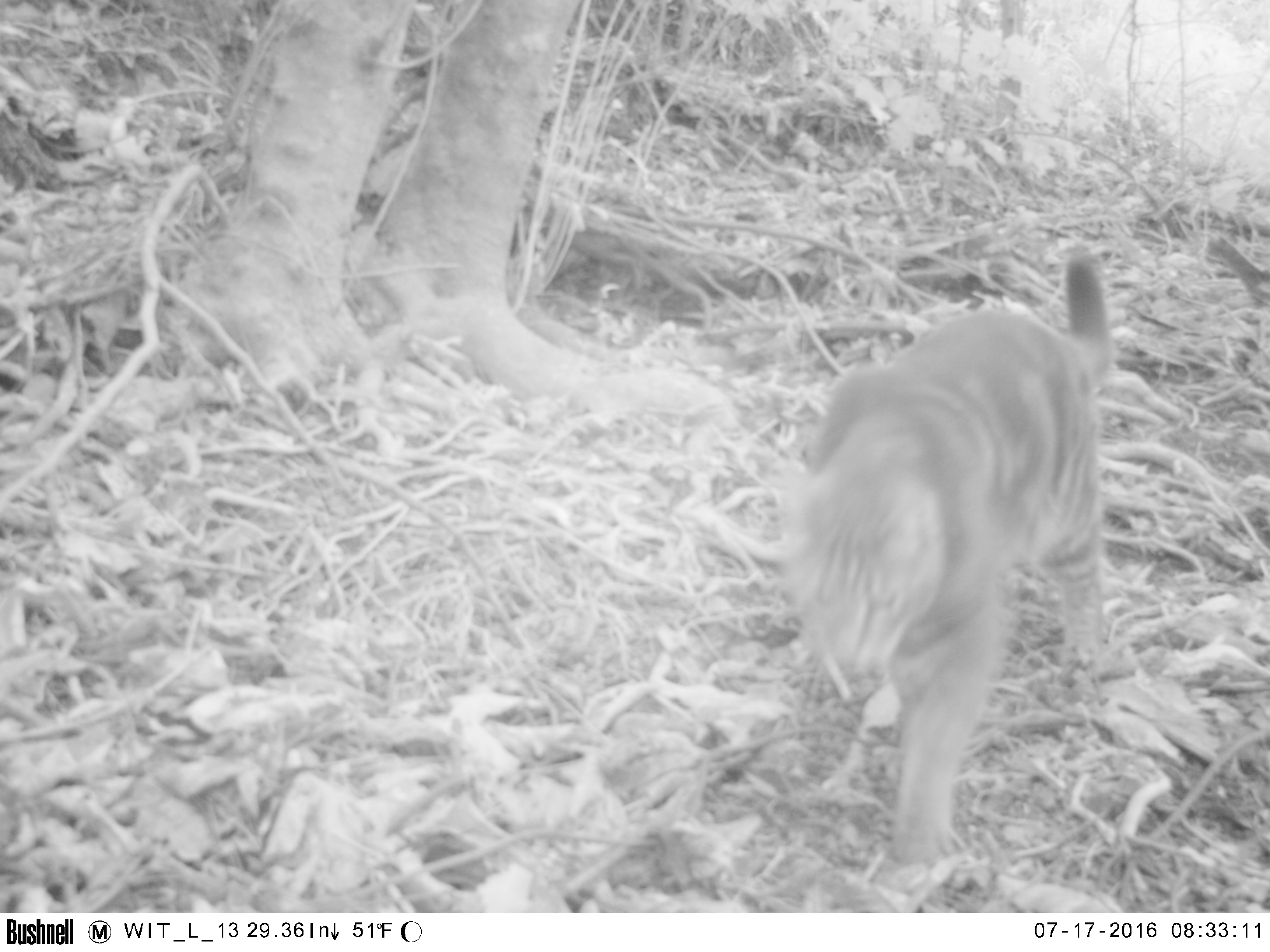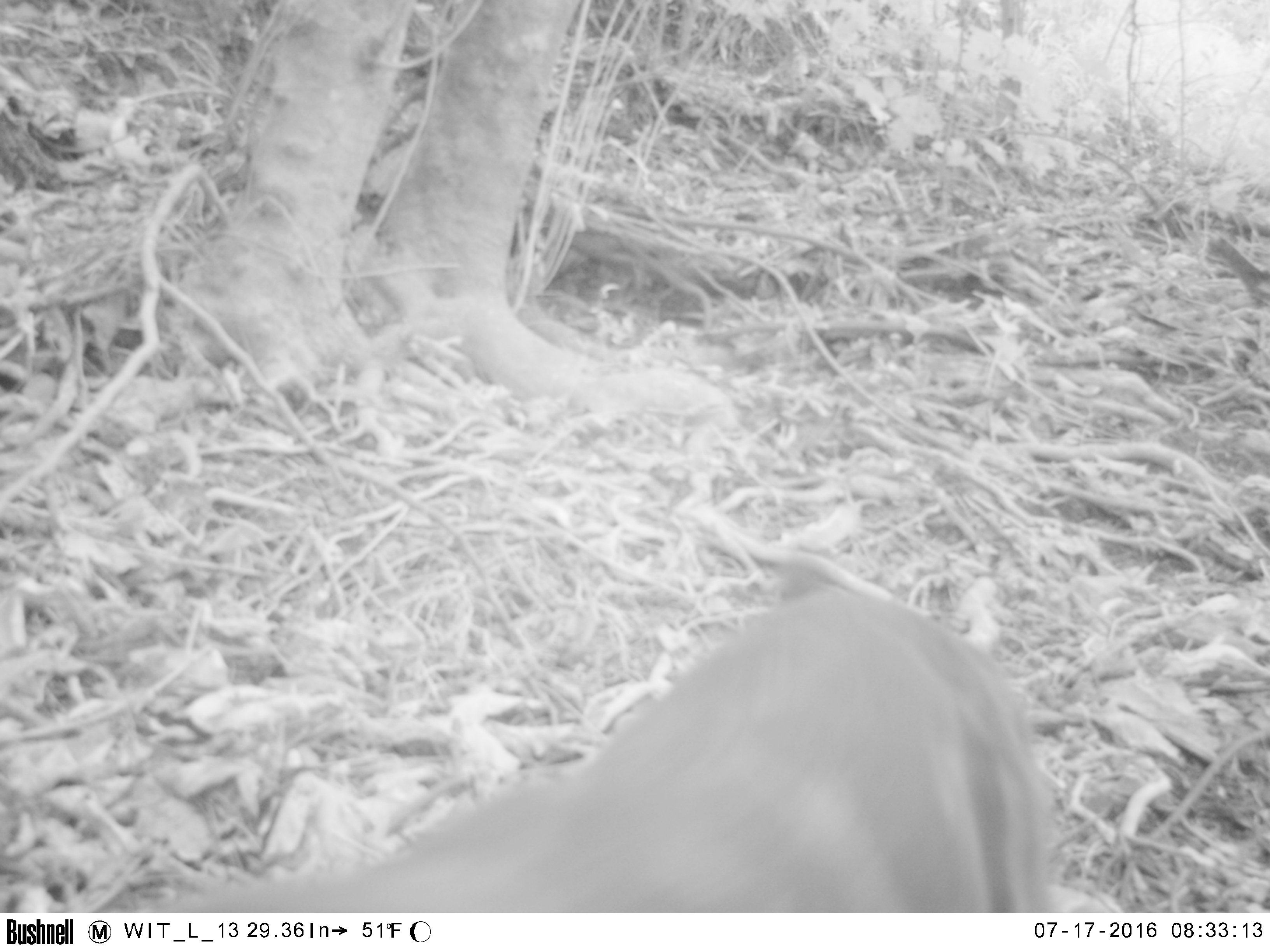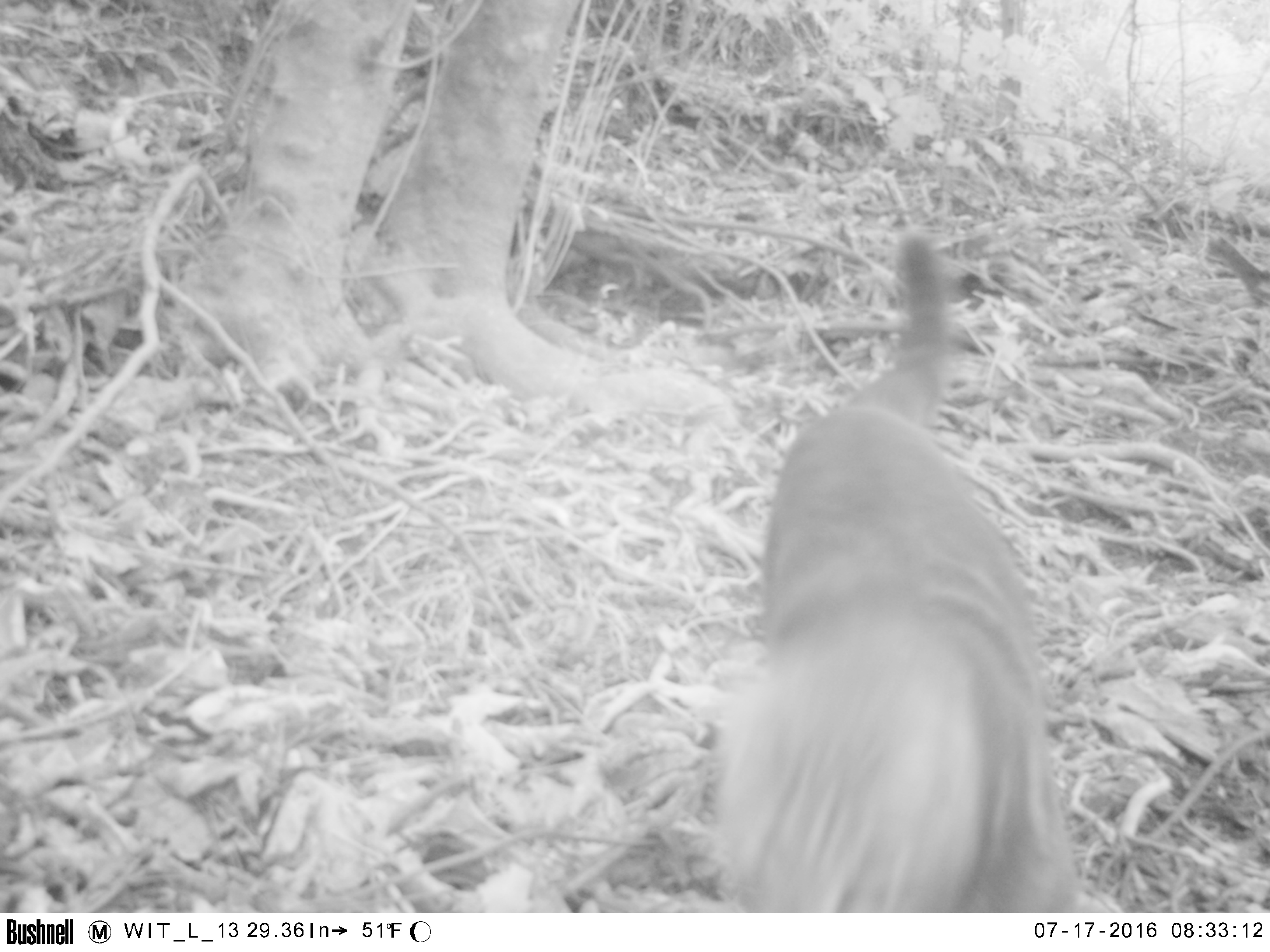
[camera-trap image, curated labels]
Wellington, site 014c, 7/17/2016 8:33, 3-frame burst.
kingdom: Animalia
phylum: Chordata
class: Mammalia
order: Carnivora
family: Felidae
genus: Felis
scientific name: Felis catus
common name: cat